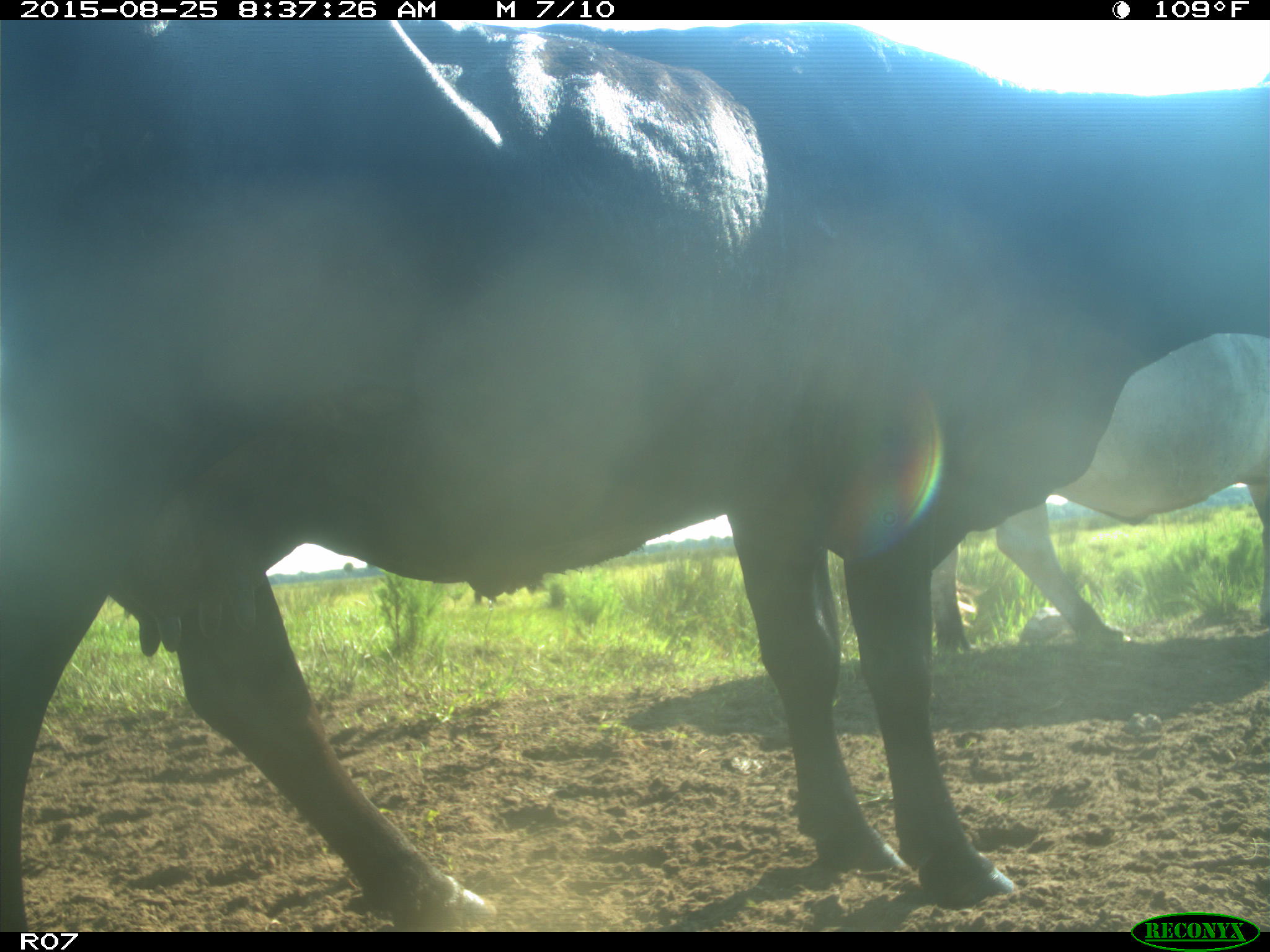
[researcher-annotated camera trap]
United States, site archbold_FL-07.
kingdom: Animalia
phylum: Chordata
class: Mammalia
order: Artiodactyla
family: Bovidae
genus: Bos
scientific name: Bos taurus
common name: domestic cow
Bos taurus (domestic cow).